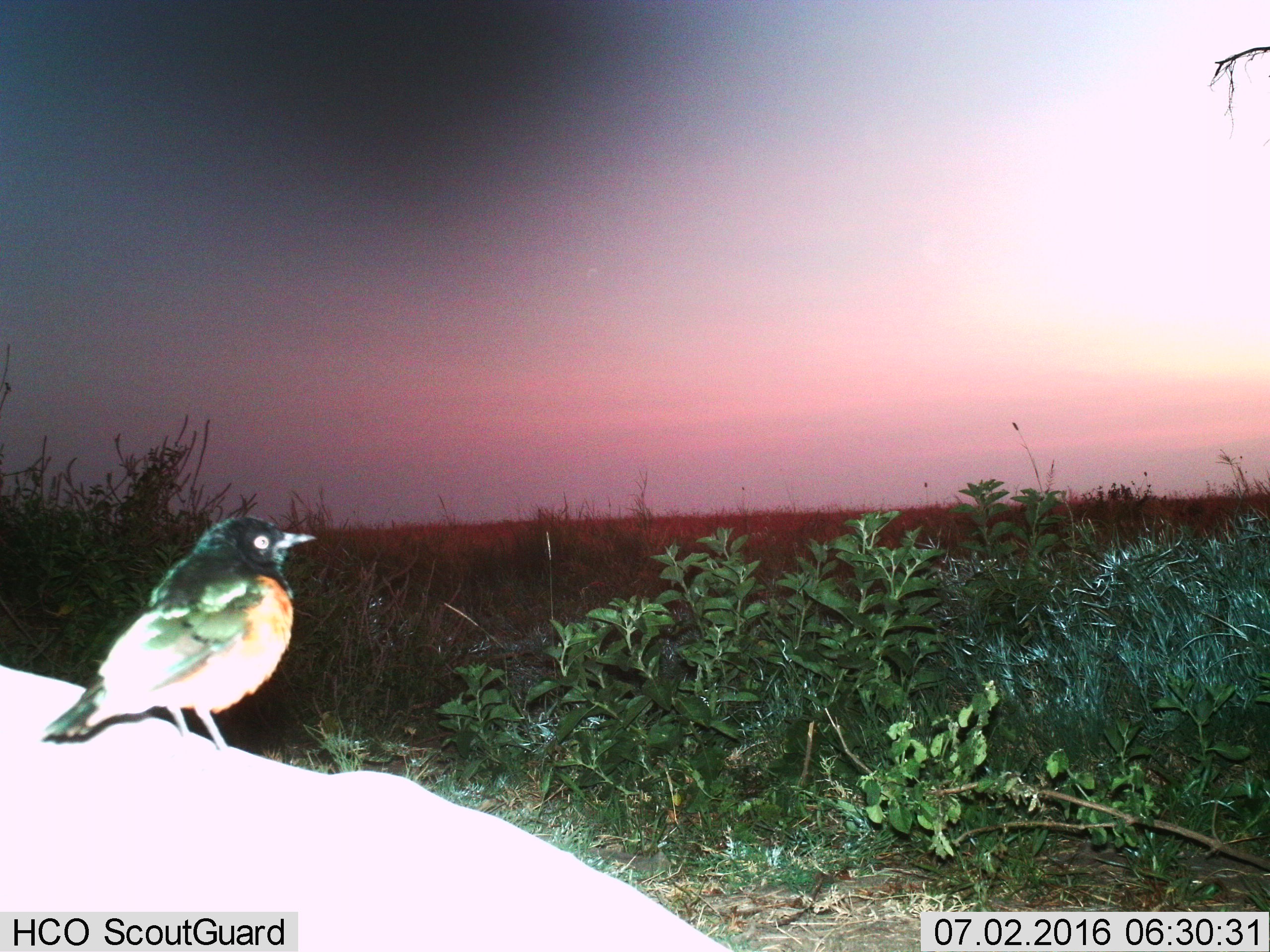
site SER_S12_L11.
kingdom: Animalia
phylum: Chordata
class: Aves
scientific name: Aves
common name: bird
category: birdother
Birdother (bird) (Aves), count 1. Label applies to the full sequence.